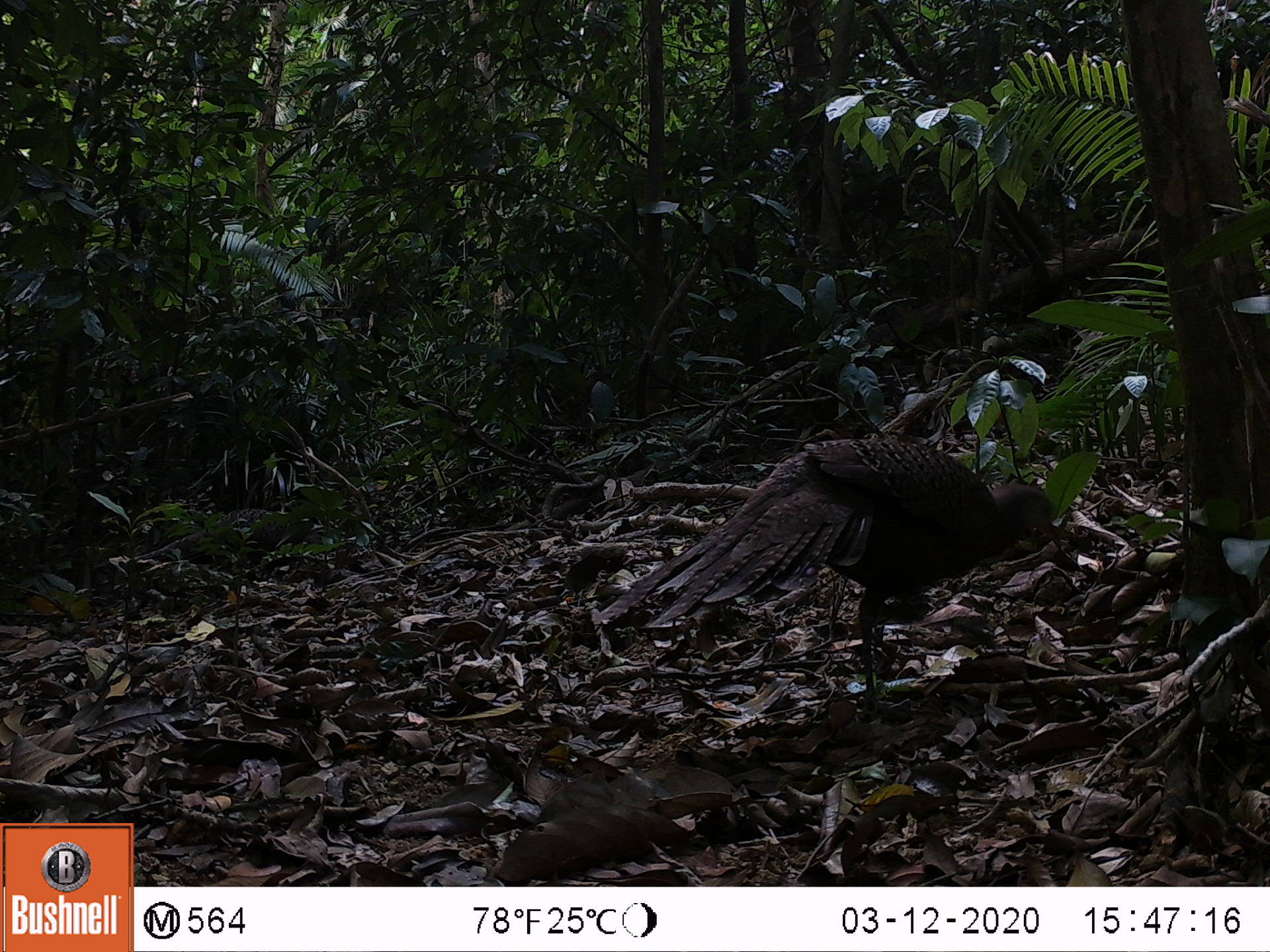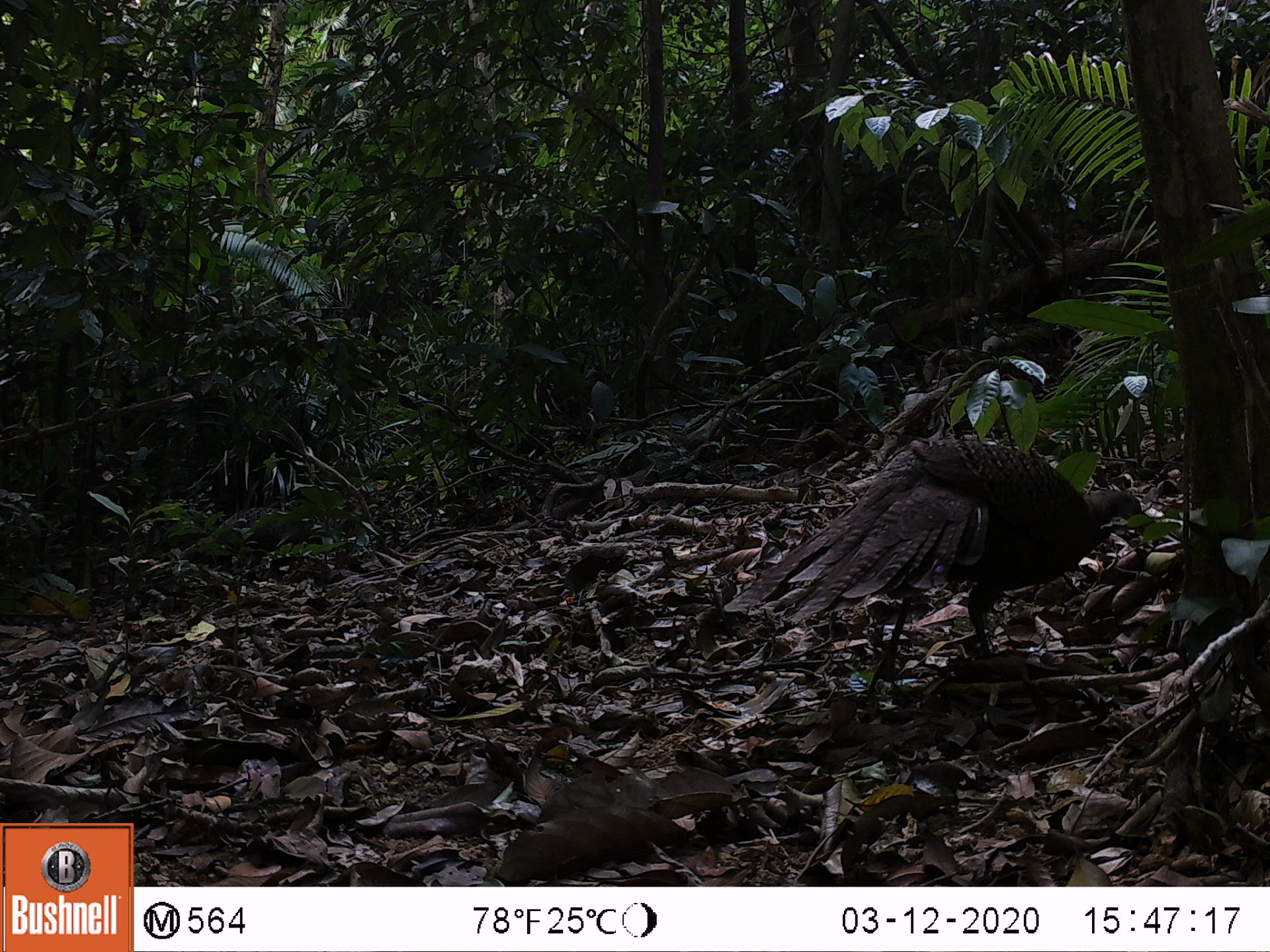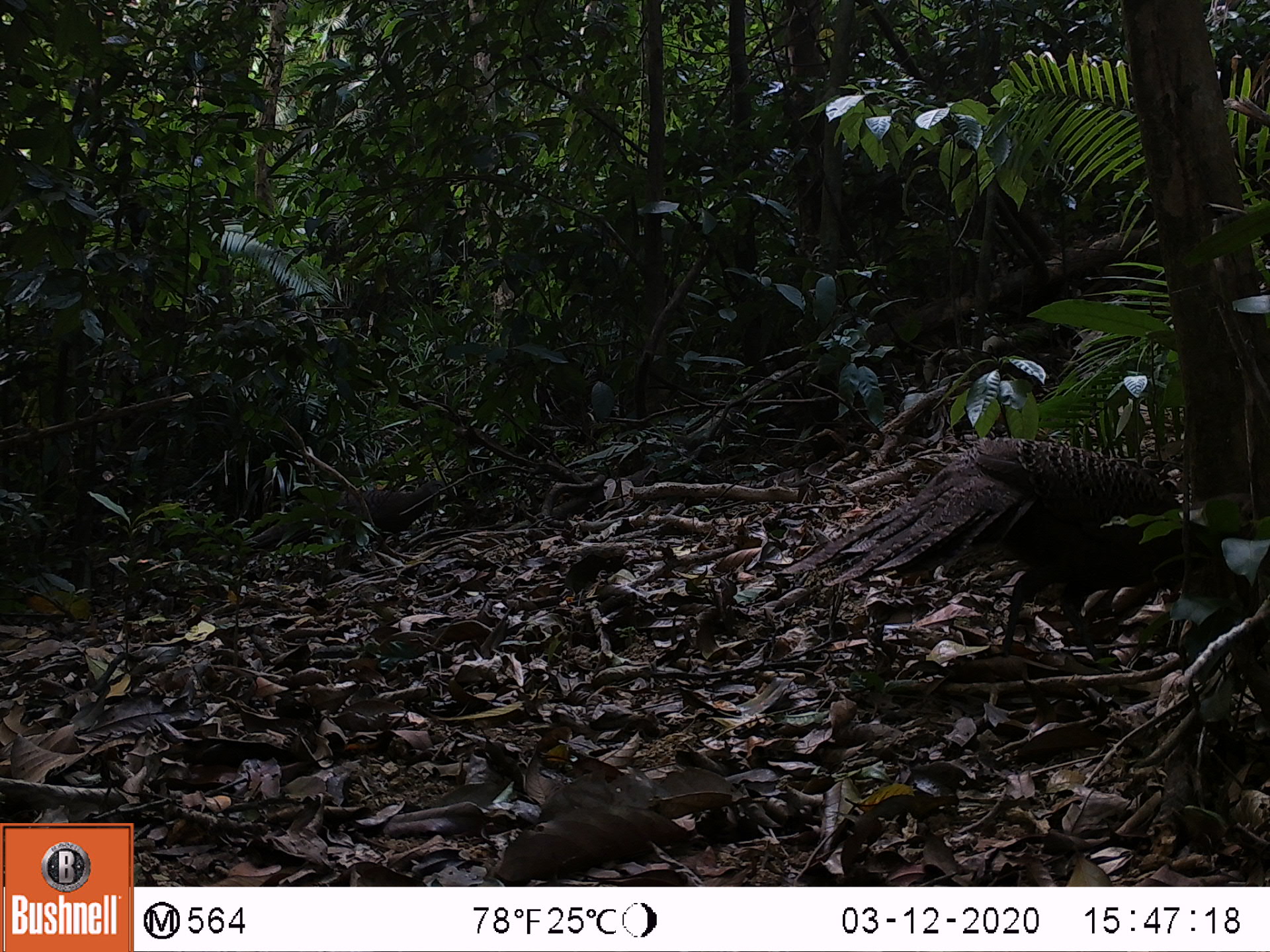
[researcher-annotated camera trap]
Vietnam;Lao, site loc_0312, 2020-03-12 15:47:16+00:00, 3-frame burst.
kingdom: Animalia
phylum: Chordata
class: Aves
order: Galliformes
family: Phasianidae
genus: Polyplectron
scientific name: Polyplectron bicalcaratum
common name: gray peacock-pheasant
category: grey peacock pheasant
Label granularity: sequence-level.